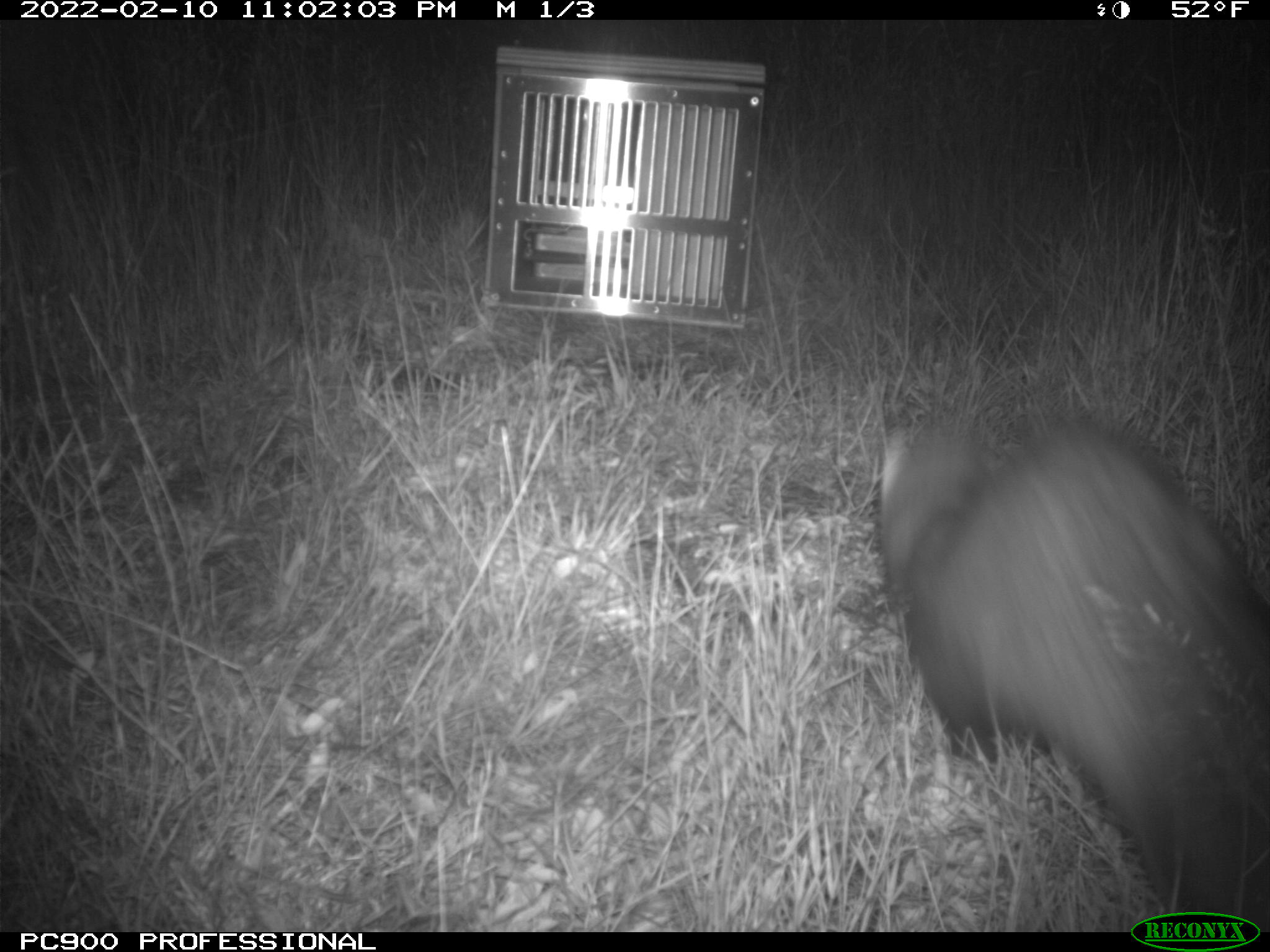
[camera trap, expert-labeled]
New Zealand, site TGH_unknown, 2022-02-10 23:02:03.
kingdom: Animalia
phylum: Chordata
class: Mammalia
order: Carnivora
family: Mustelidae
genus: Mustela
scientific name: Mustela furo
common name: ferret